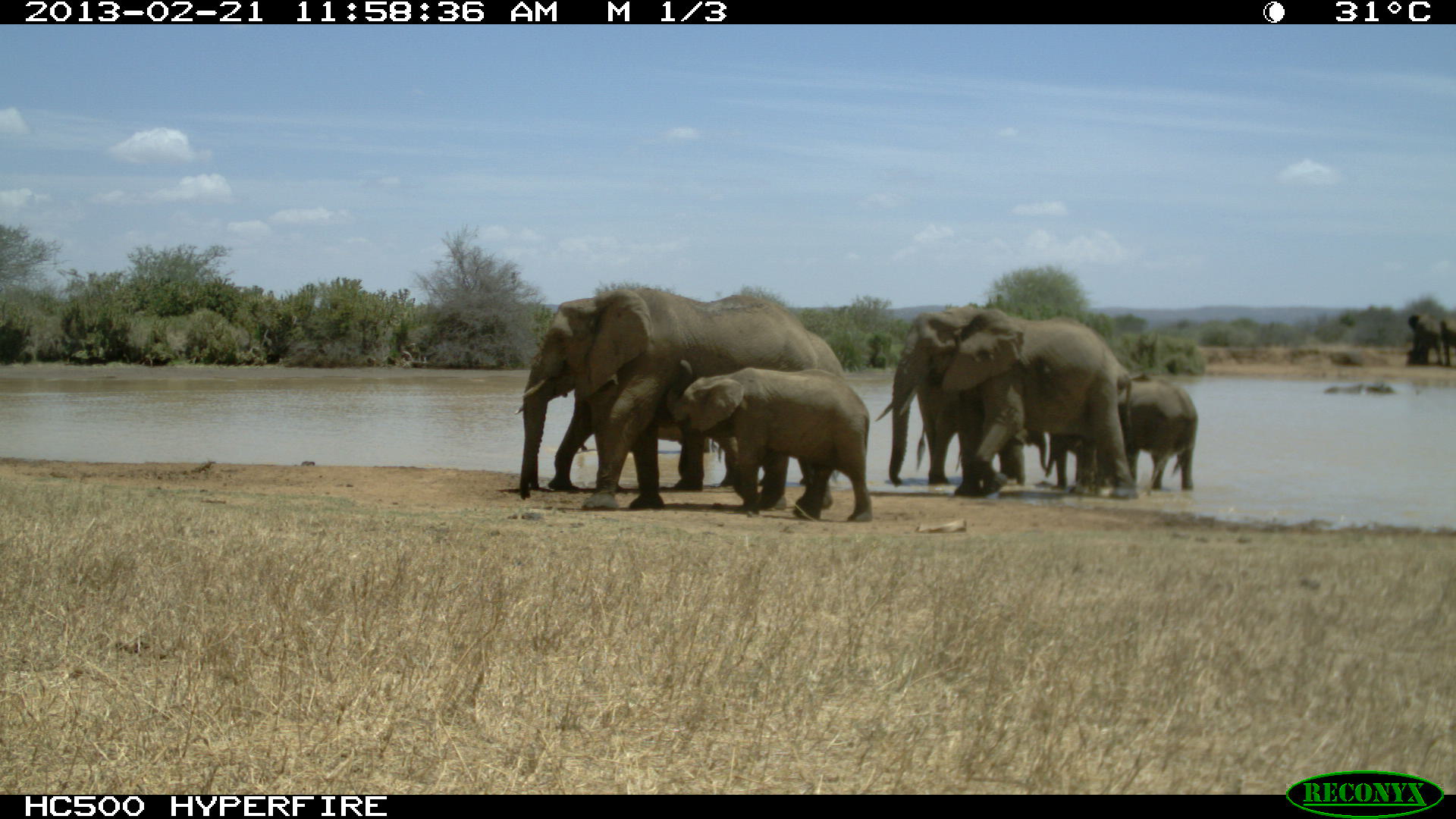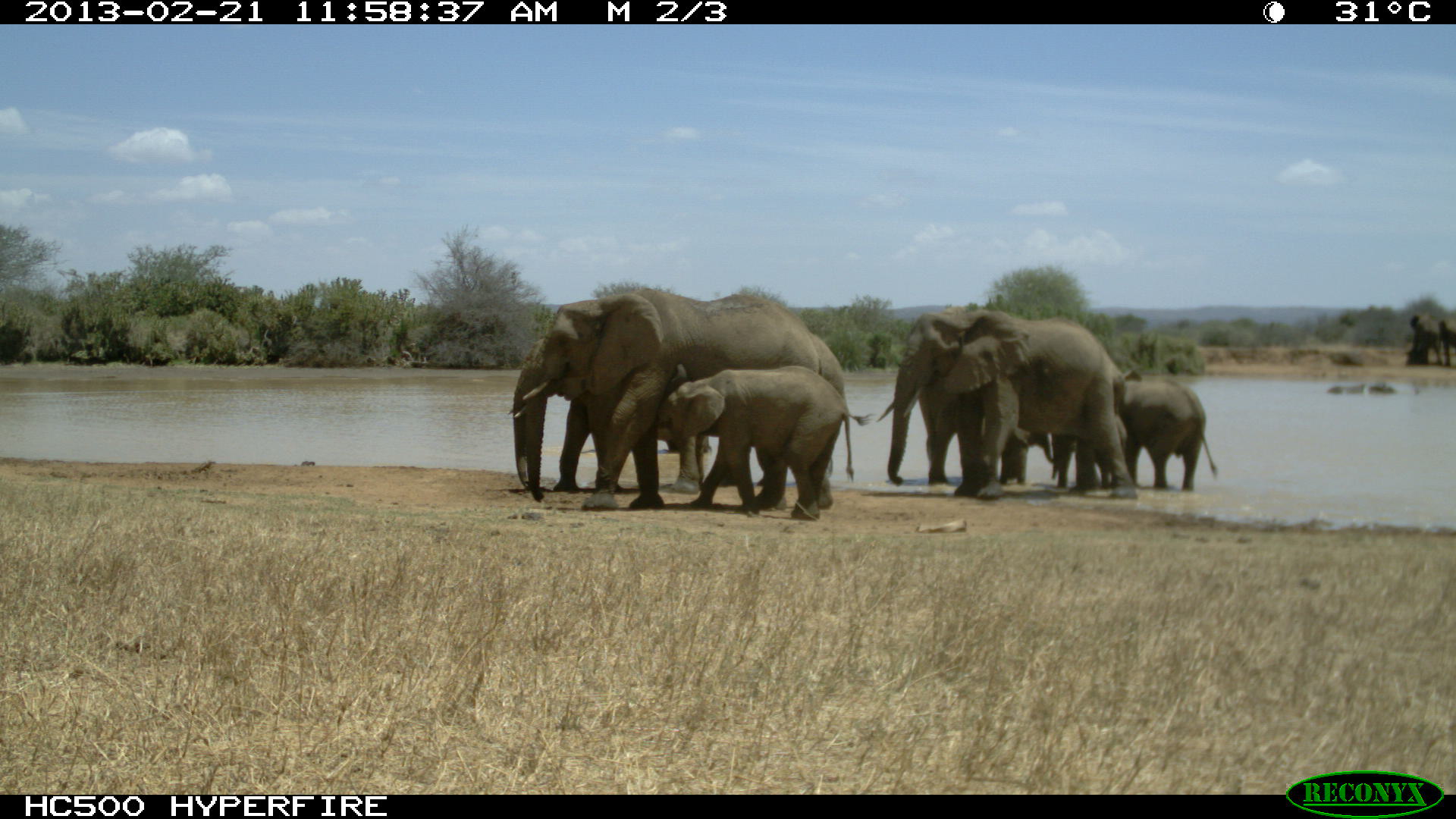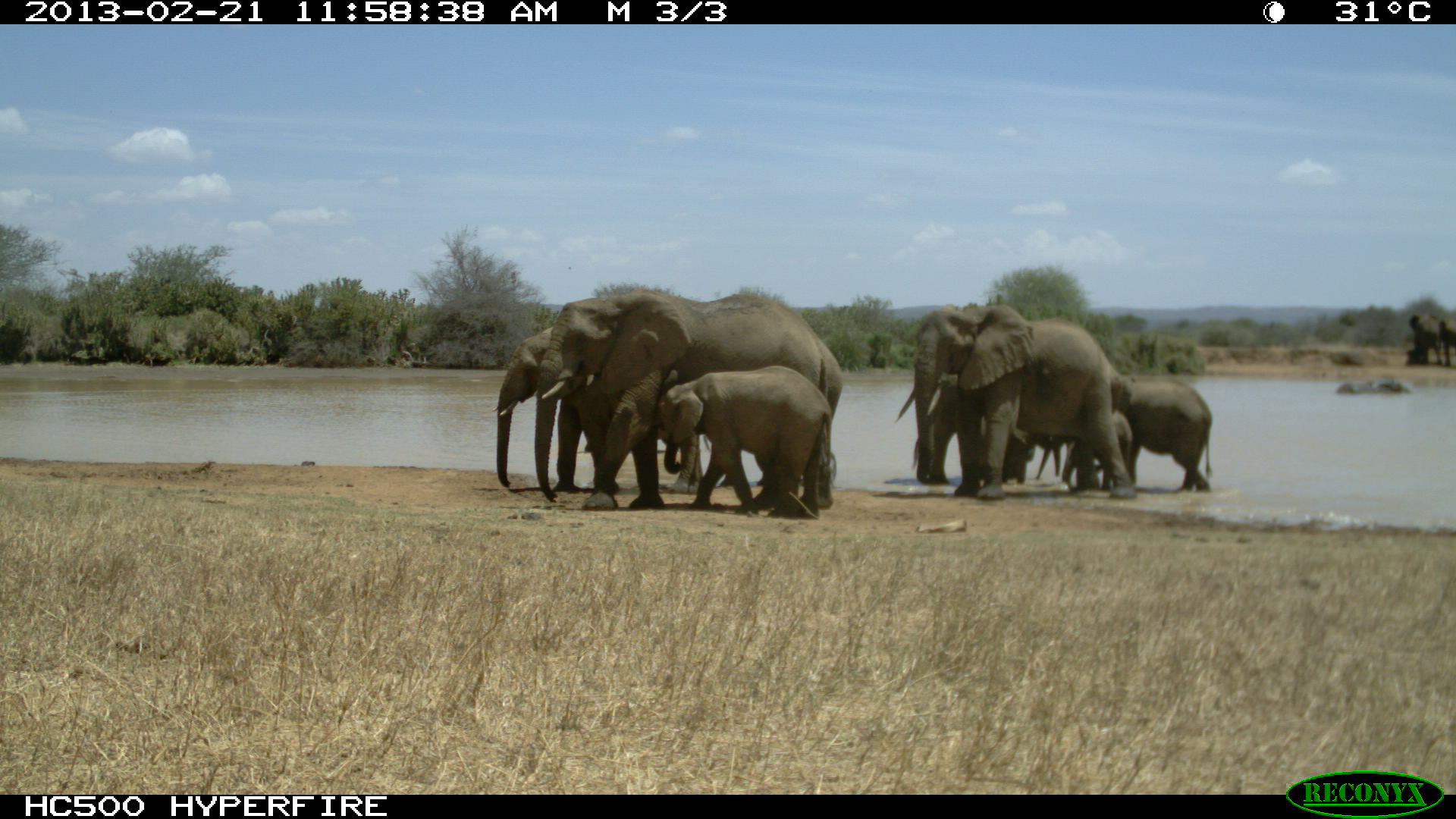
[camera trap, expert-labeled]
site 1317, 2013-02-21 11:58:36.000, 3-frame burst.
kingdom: Animalia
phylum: Chordata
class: Mammalia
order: Proboscidea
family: Elephantidae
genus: Loxodonta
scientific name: Loxodonta africana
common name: african bush elephant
Loxodonta africana (african bush elephant), count 10.